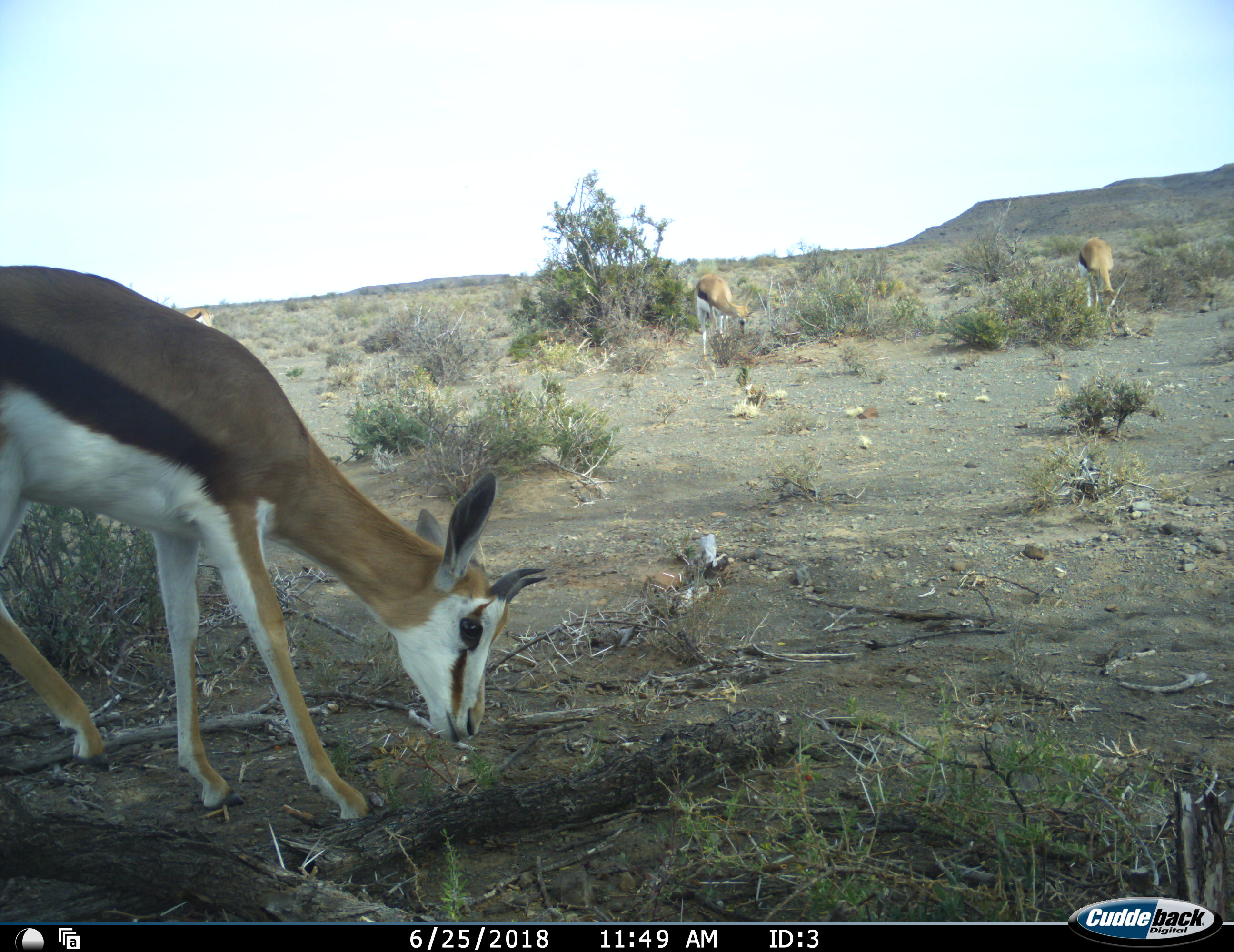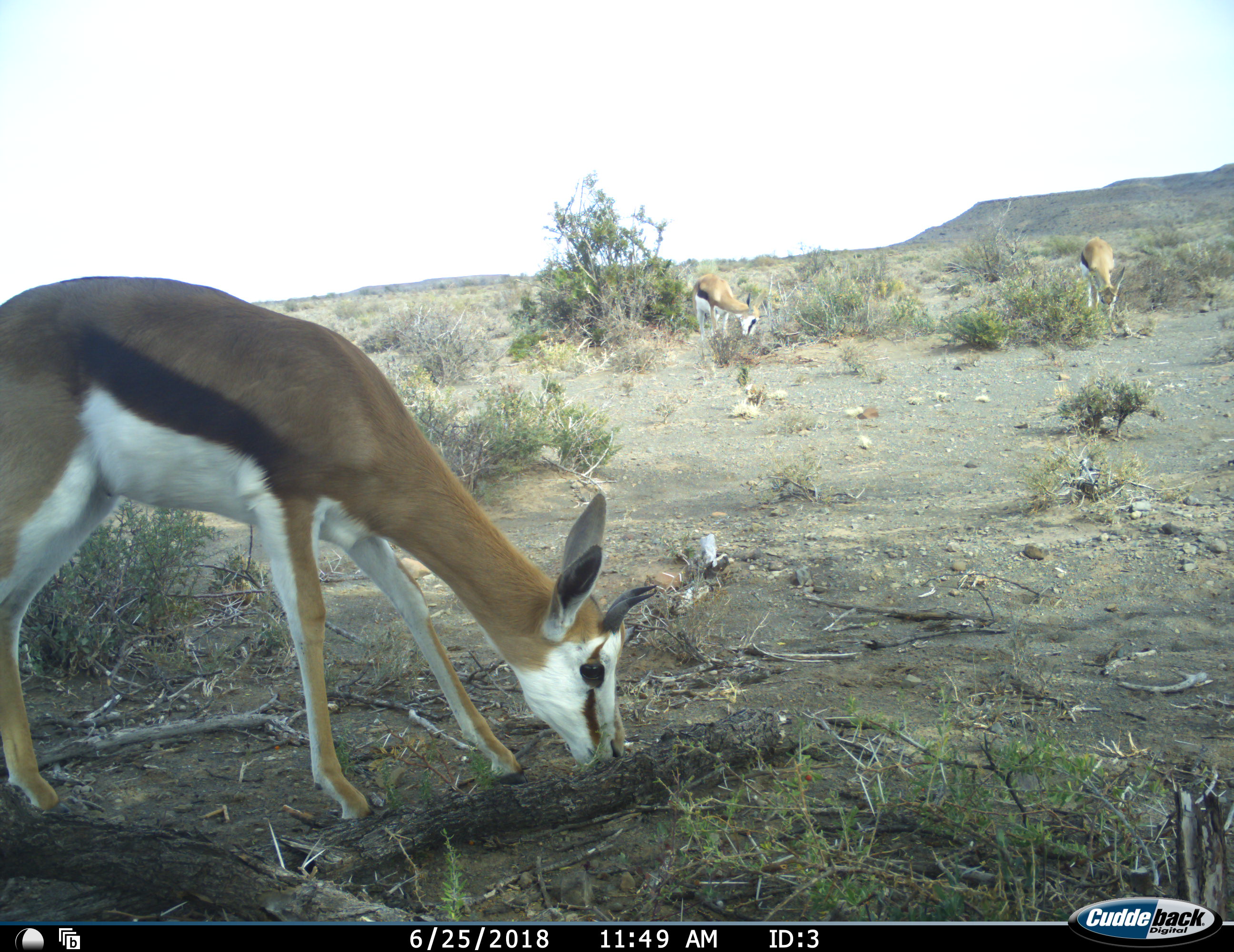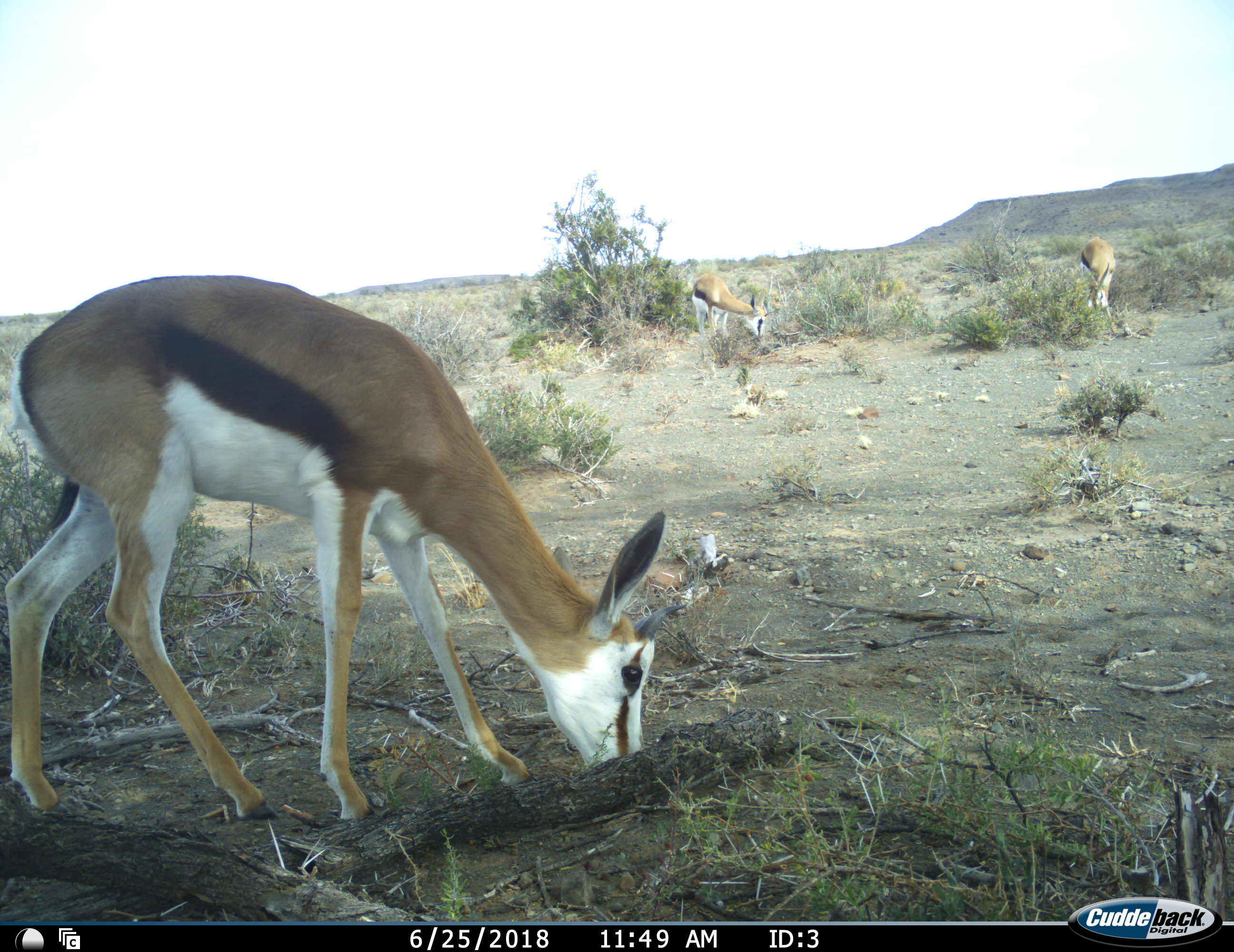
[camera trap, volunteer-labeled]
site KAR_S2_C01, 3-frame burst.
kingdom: Animalia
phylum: Chordata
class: Mammalia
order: Artiodactyla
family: Bovidae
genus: Antidorcas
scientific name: Antidorcas marsupialis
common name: springbok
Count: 3.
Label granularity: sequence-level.